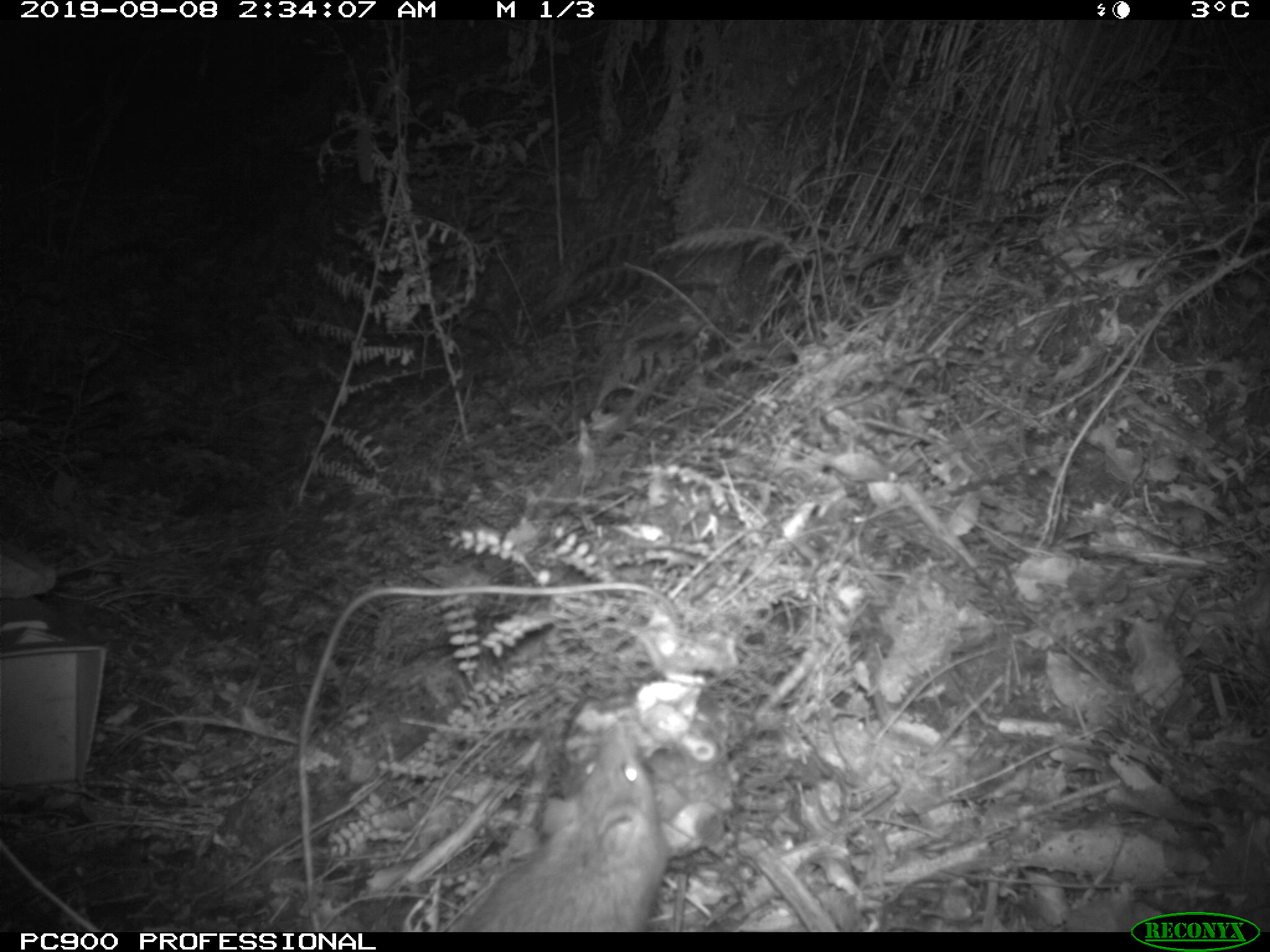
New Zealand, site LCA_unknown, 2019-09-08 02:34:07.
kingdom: Animalia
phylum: Chordata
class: Mammalia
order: Rodentia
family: Muridae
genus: Rattus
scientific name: Rattus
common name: rat